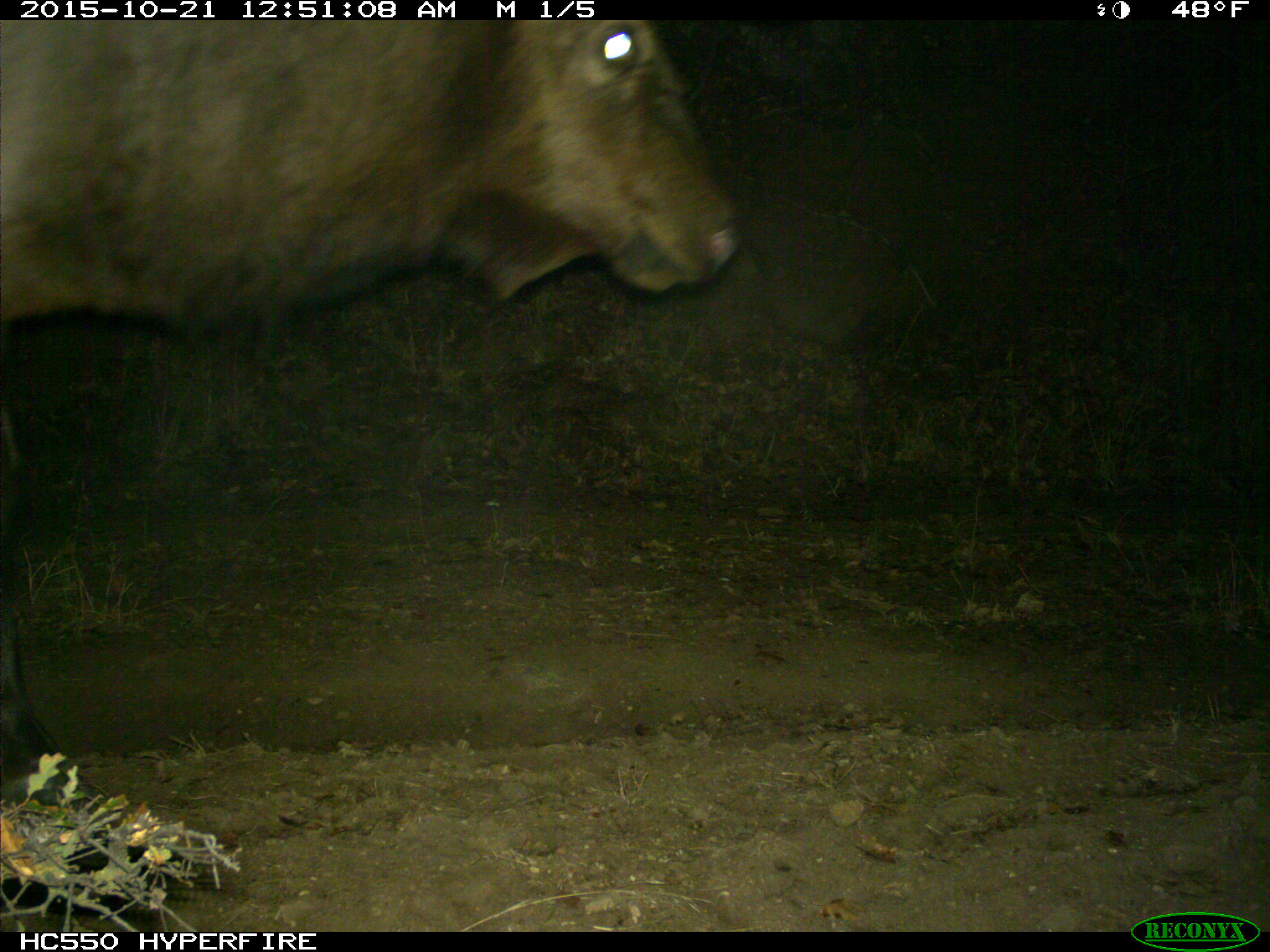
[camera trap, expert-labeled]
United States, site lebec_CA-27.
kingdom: Animalia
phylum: Chordata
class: Mammalia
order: Artiodactyla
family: Cervidae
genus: Cervus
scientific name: Cervus canadensis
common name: elk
Cervus canadensis (elk).